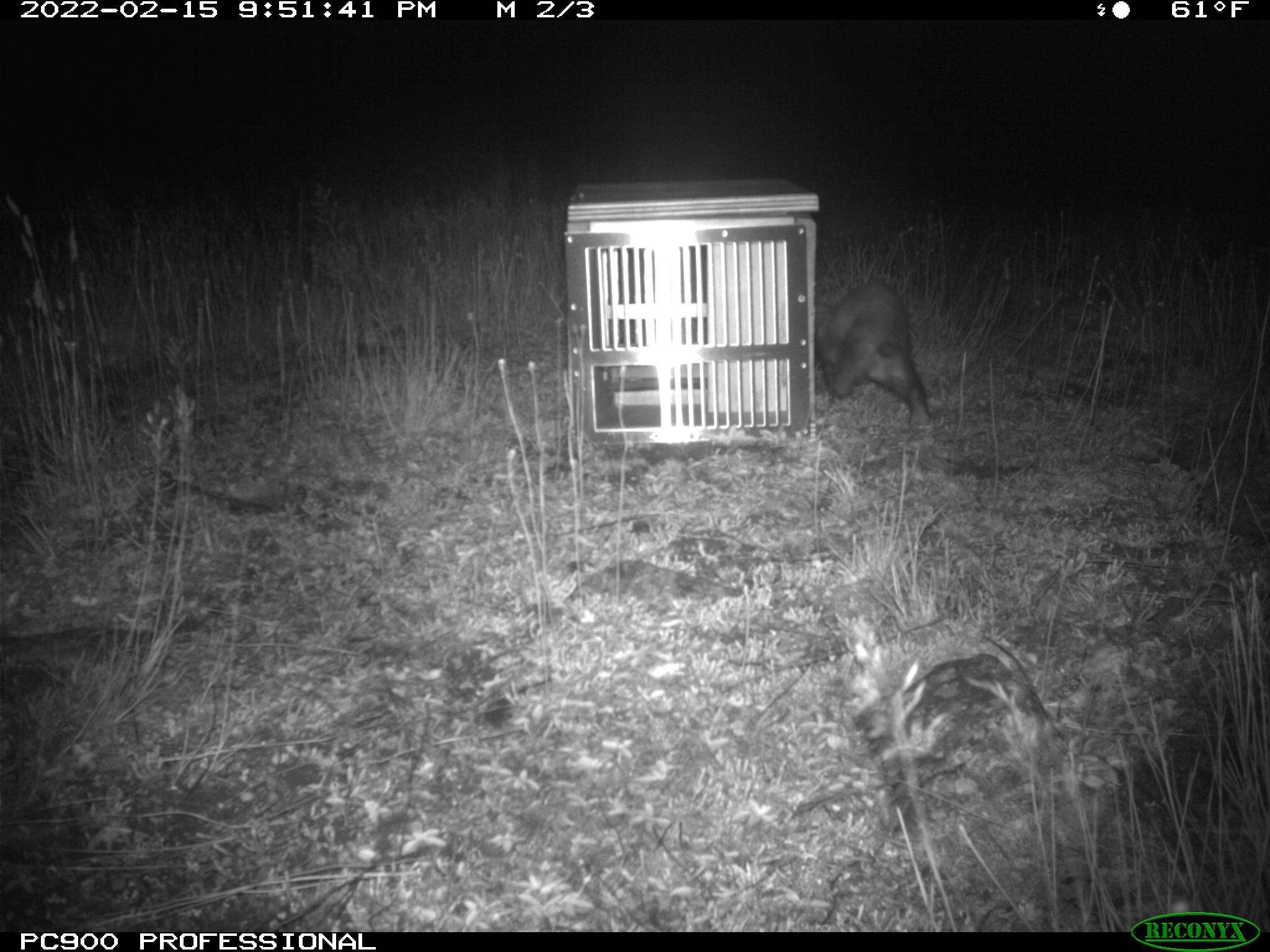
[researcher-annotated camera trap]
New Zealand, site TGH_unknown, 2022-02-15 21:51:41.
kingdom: Animalia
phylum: Chordata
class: Mammalia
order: Carnivora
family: Mustelidae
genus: Mustela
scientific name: Mustela furo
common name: ferret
Ferret (Mustela furo).